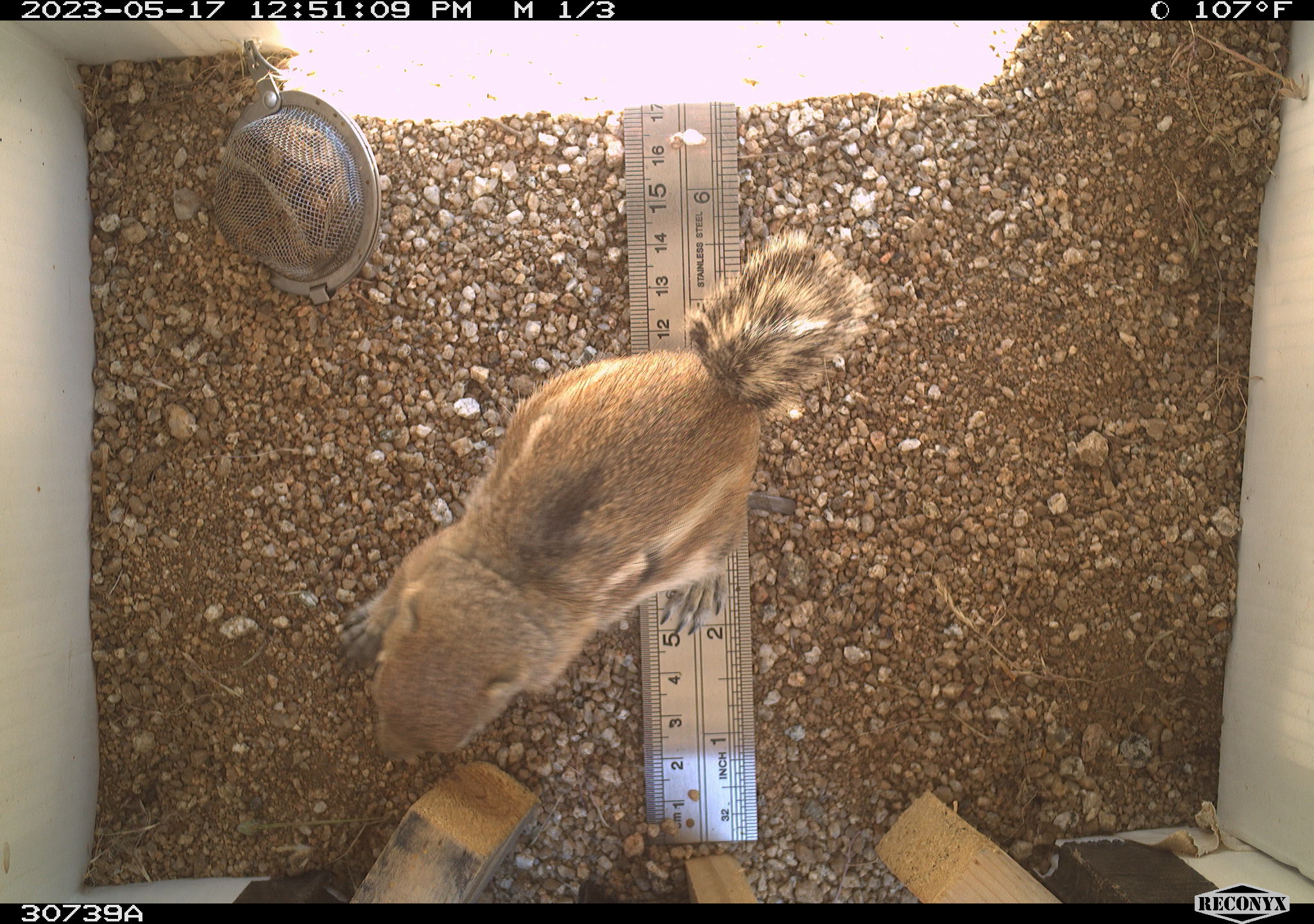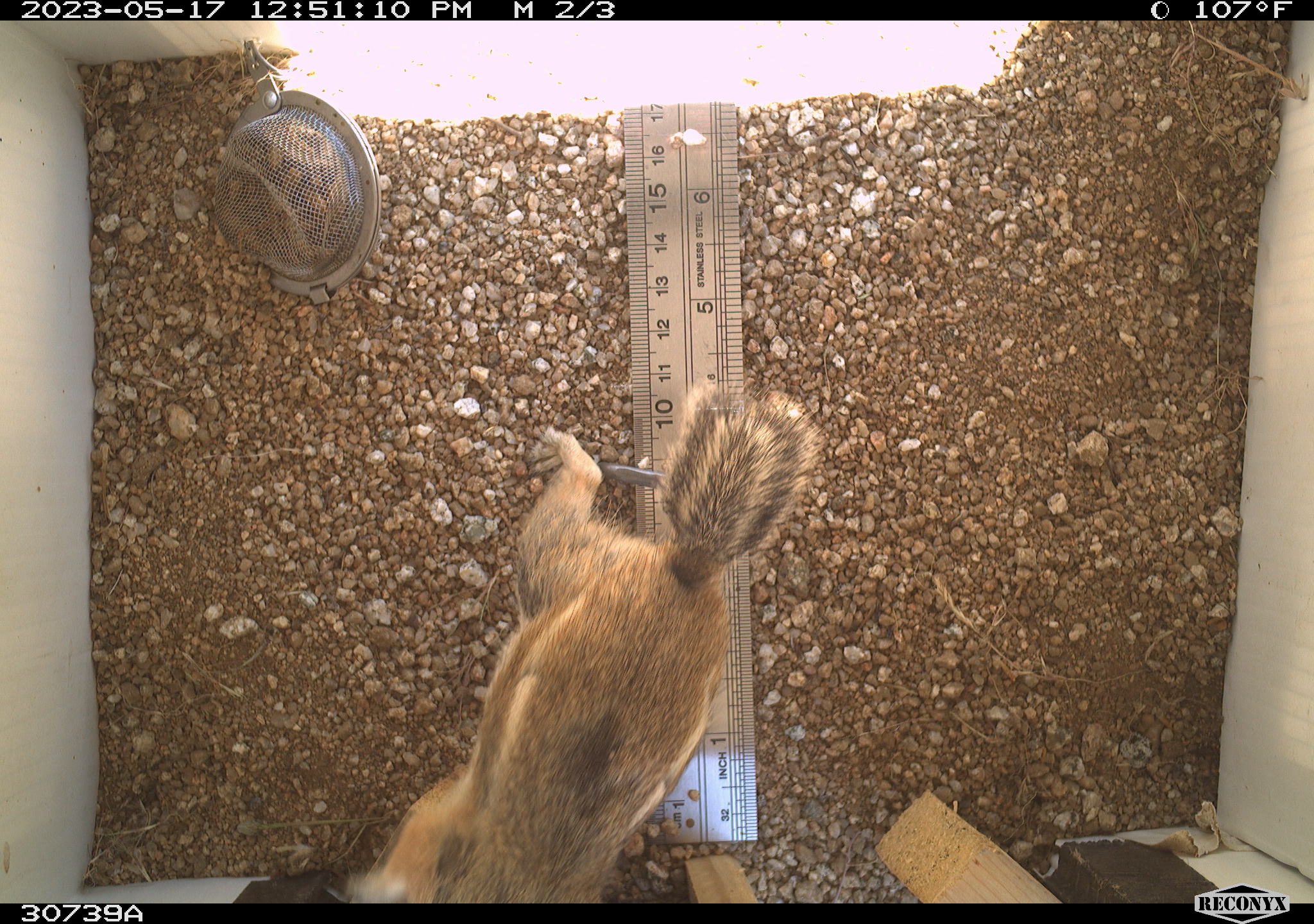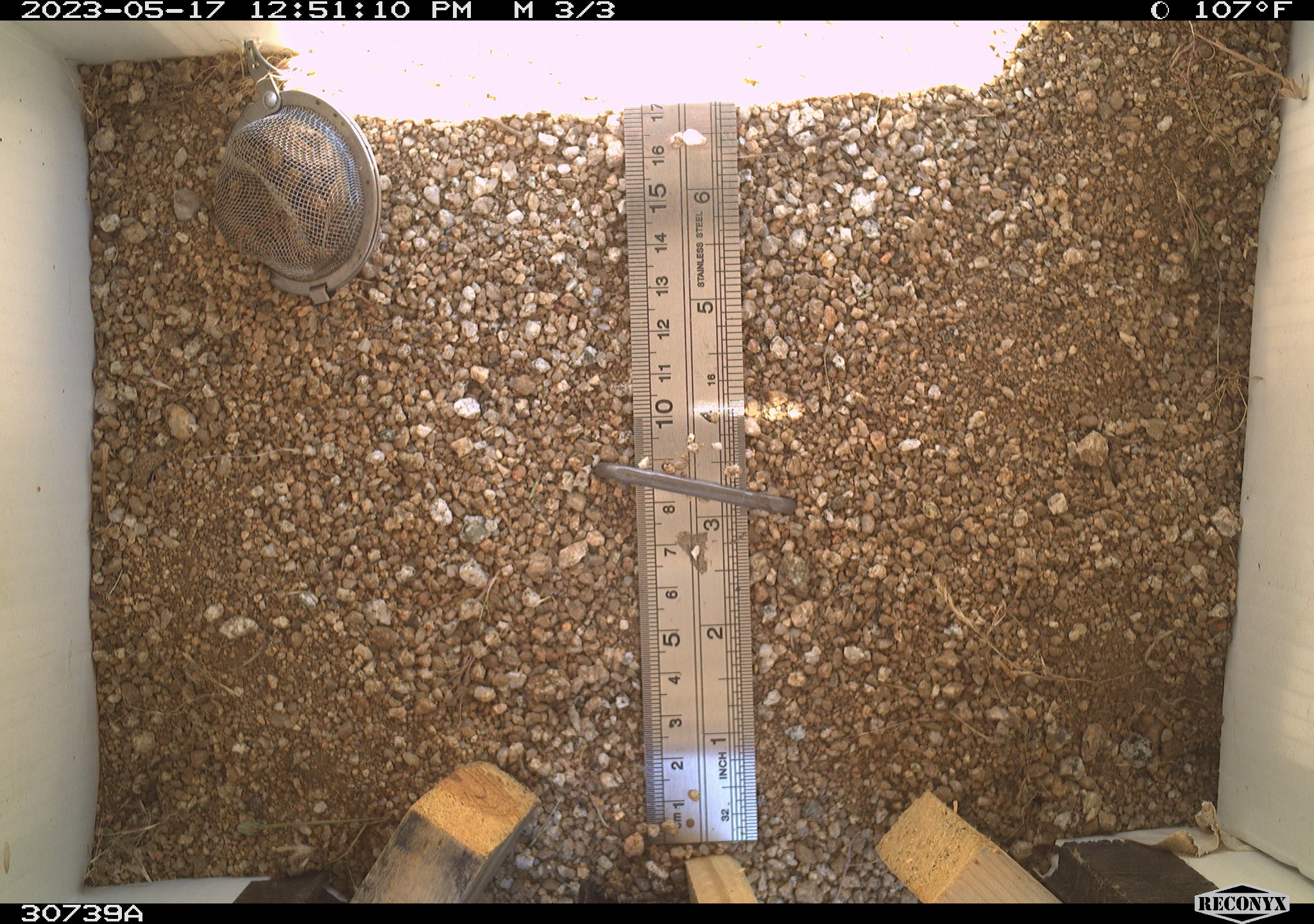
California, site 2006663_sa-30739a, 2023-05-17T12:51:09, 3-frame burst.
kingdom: Animalia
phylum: Chordata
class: Mammalia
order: Rodentia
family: Sciuridae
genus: Ammospermophilus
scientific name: Ammospermophilus leucurus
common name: white-tailed antelope squirrel